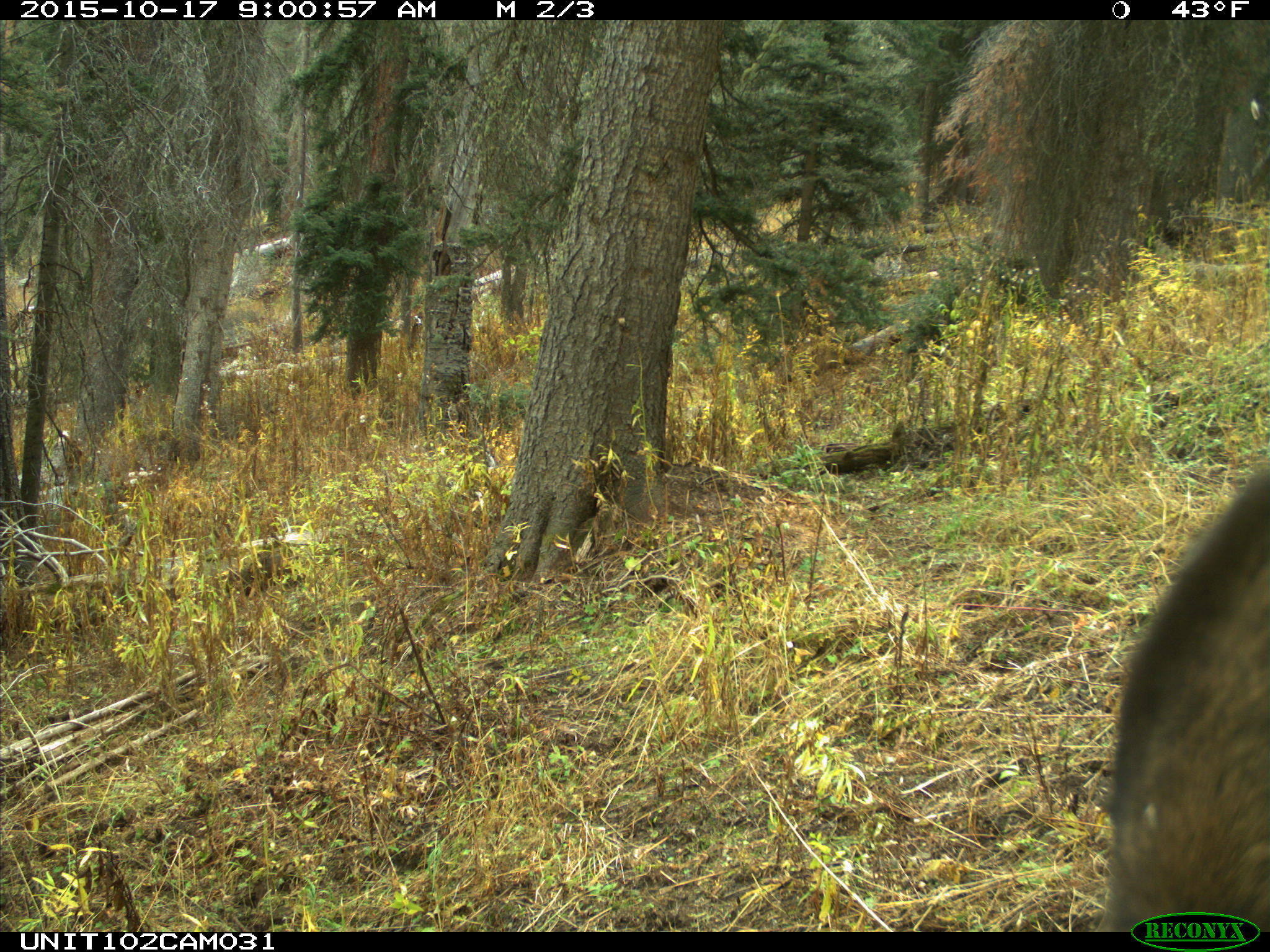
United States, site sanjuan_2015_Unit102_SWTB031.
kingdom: Animalia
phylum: Chordata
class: Mammalia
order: Artiodactyla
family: Cervidae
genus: Cervus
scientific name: Cervus elaphus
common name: red deer